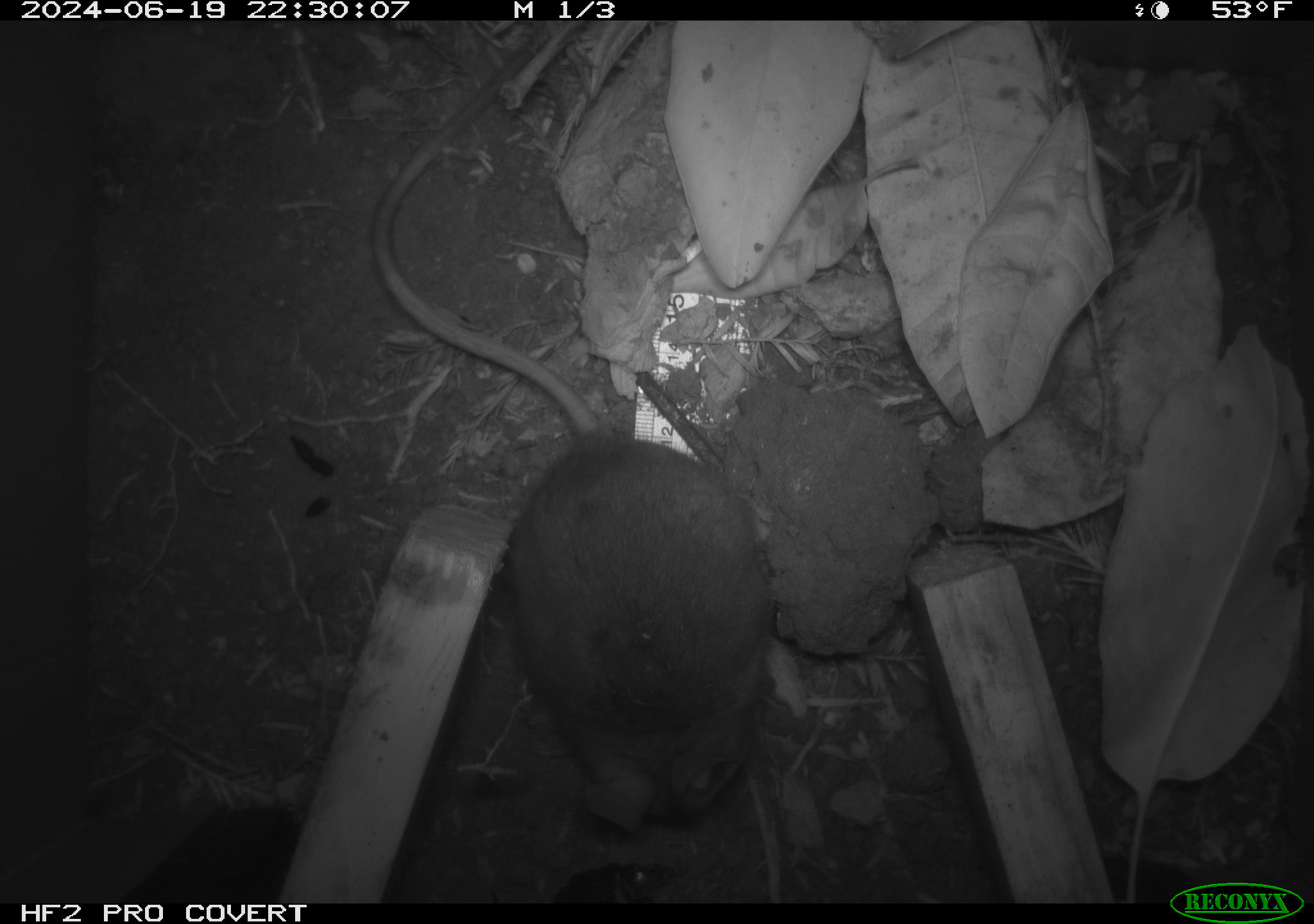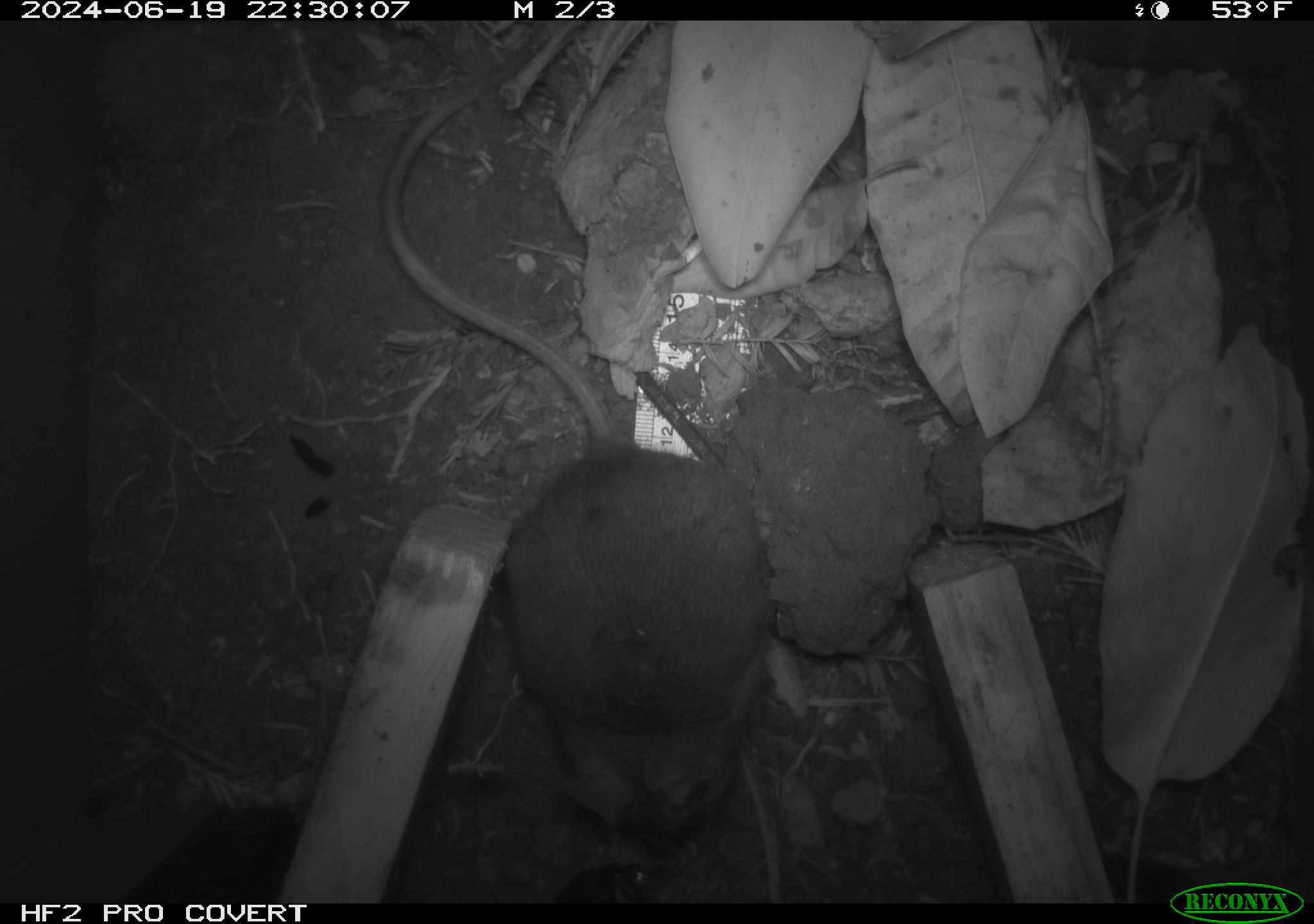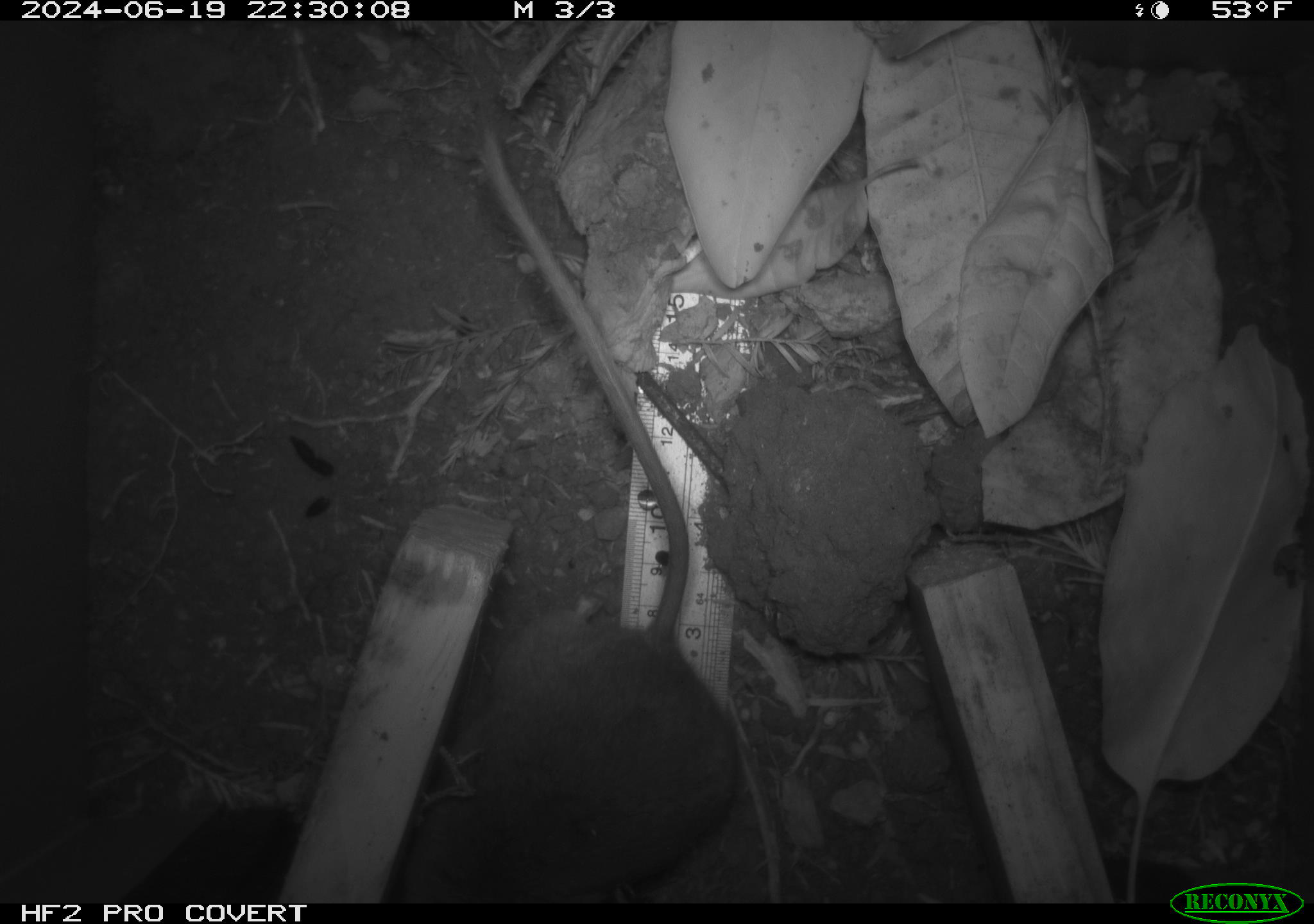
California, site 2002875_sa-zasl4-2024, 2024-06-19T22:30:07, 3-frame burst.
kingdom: Animalia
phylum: Chordata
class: Mammalia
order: Rodentia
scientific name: Rodentia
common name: rodent